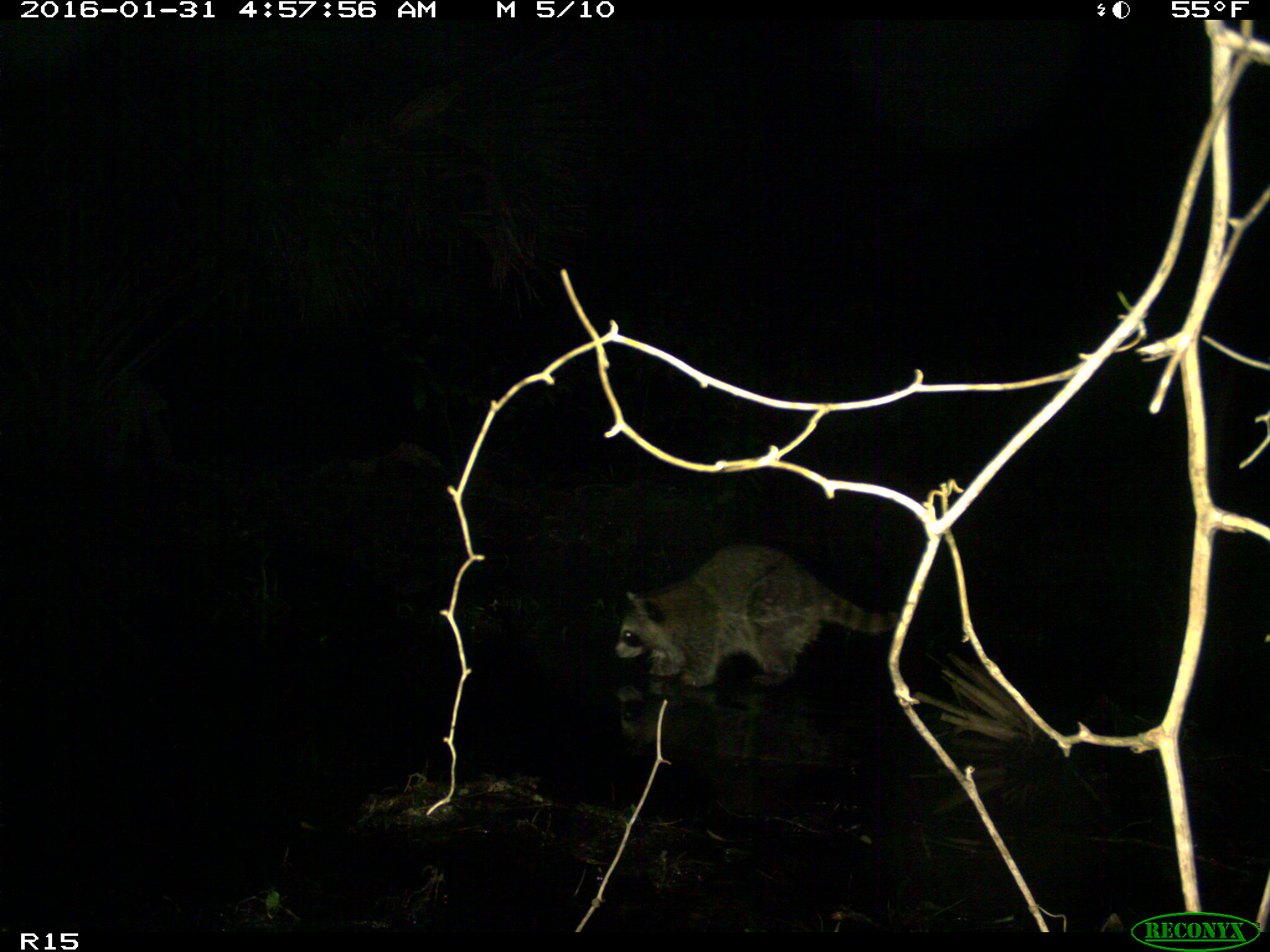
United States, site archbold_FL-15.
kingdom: Animalia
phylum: Chordata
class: Mammalia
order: Carnivora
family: Procyonidae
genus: Procyon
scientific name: Procyon lotor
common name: common raccoon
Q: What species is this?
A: Procyon lotor (common raccoon).